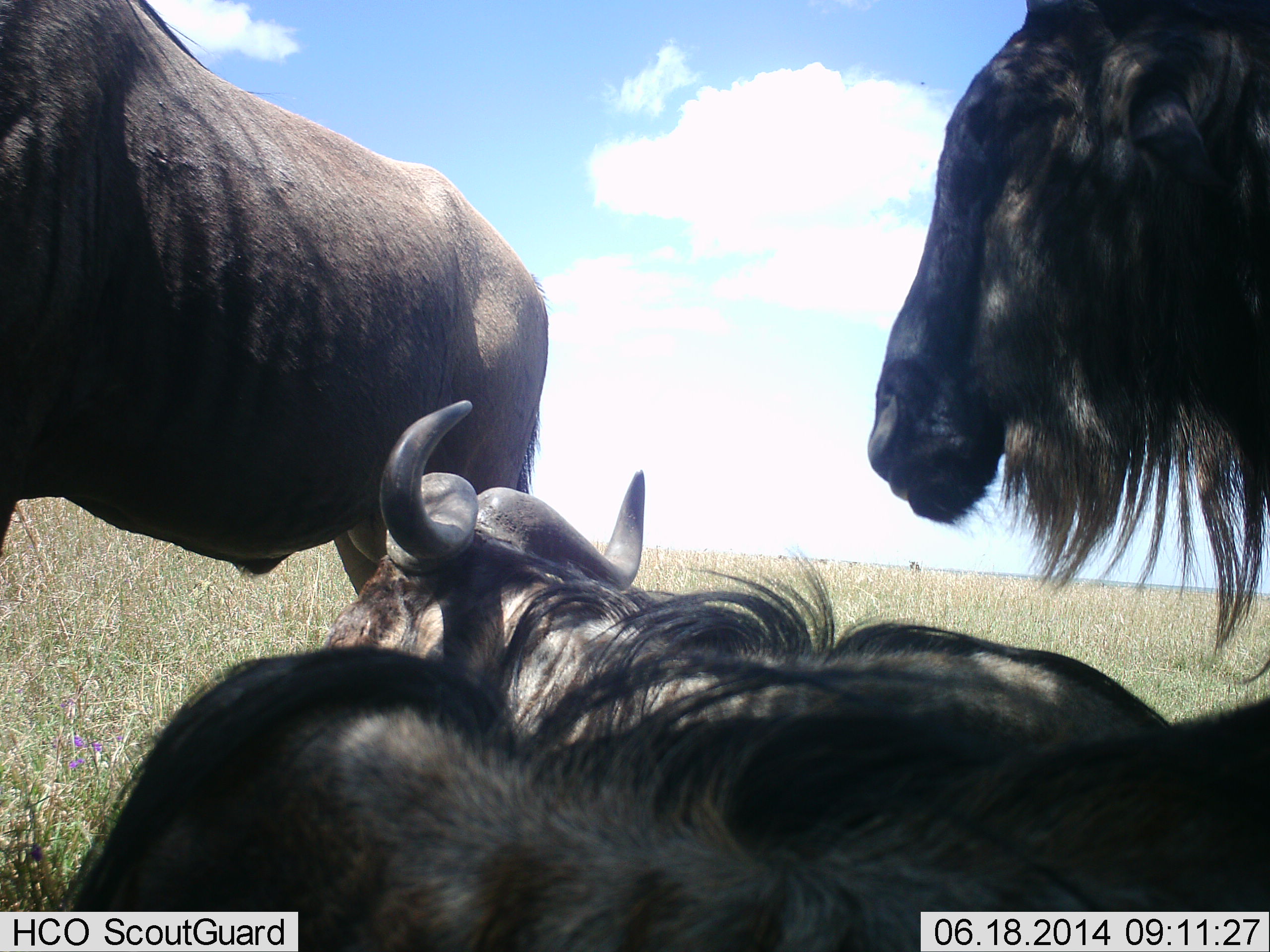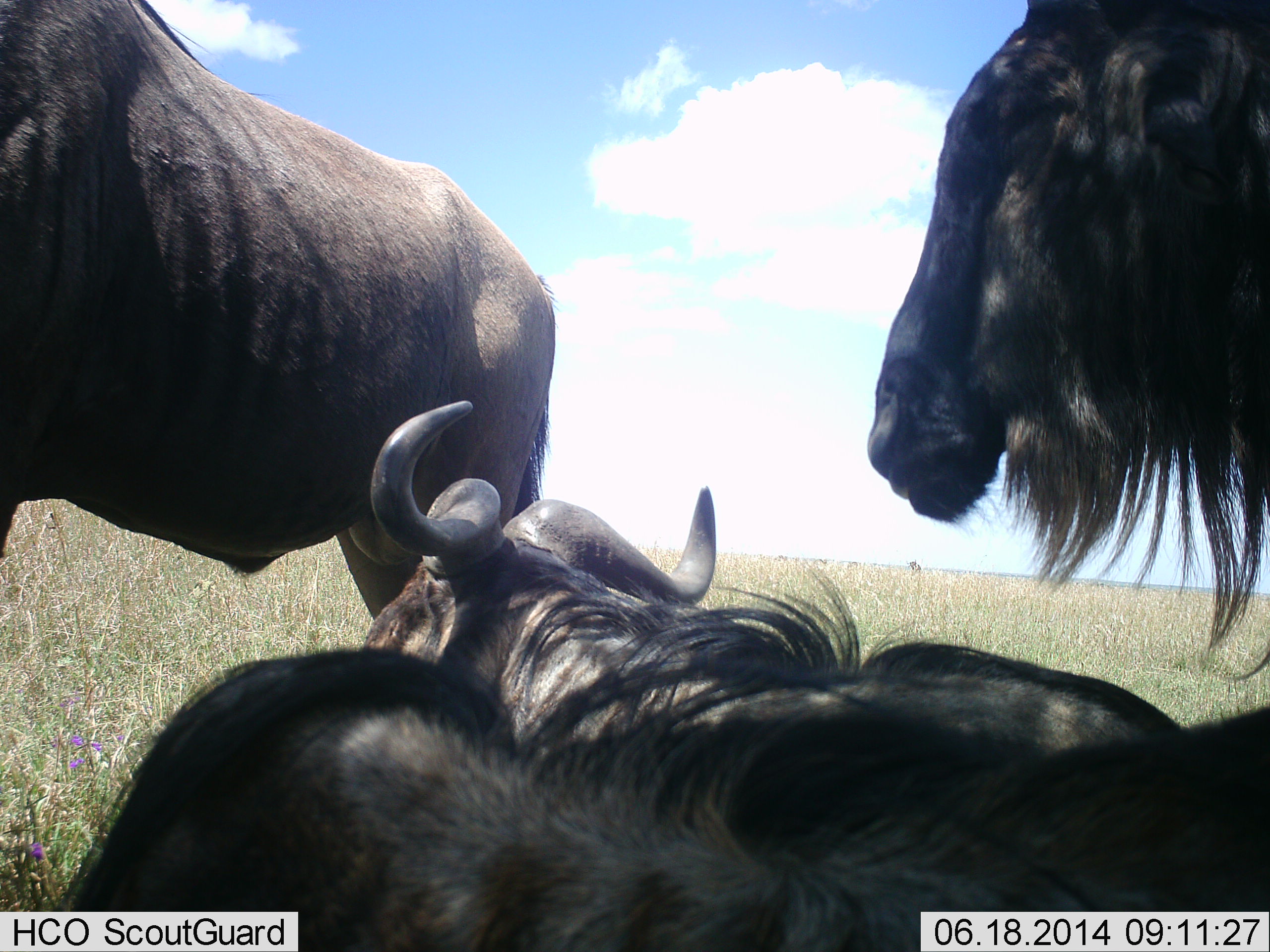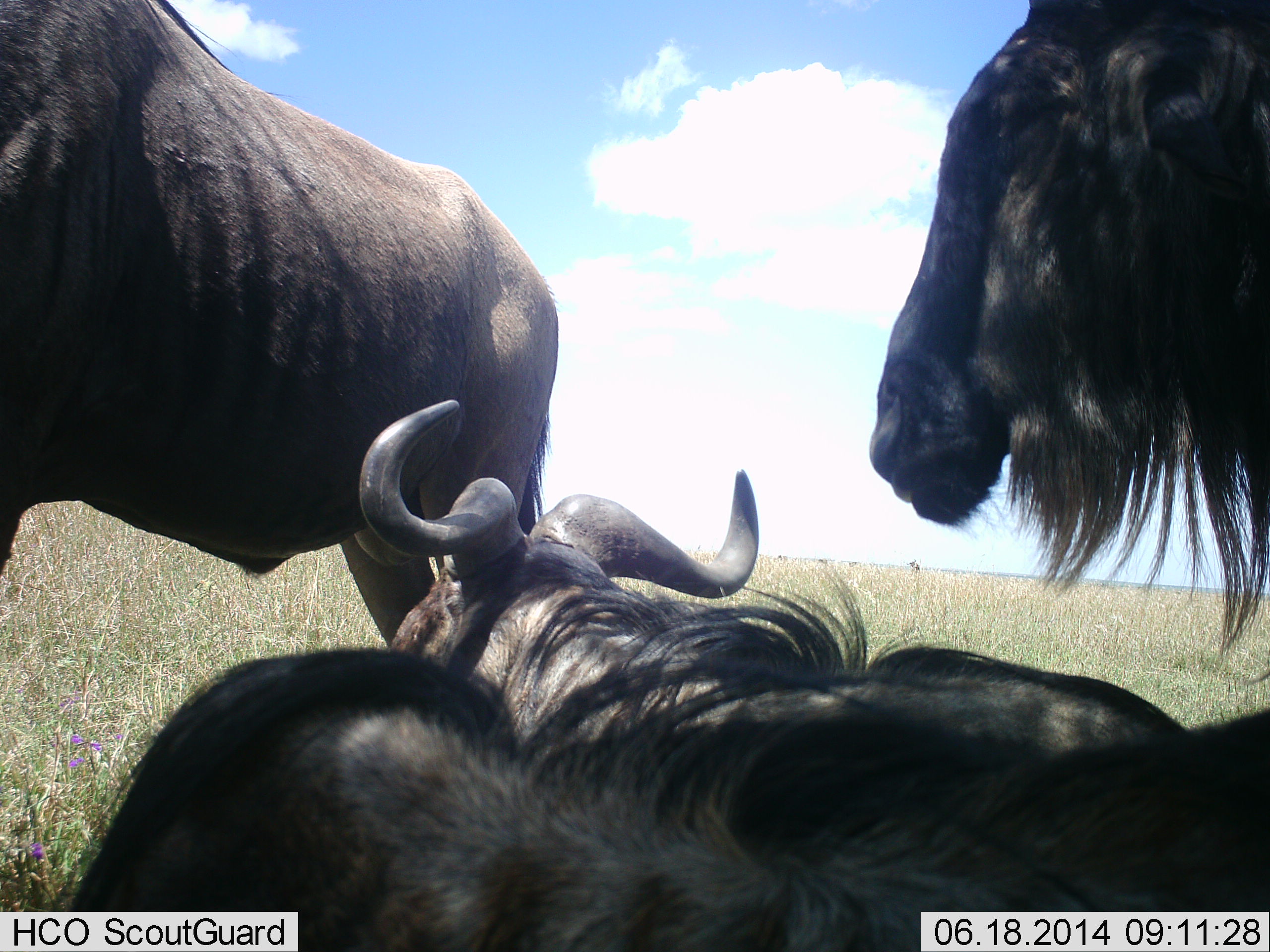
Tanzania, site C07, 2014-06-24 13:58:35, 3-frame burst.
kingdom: Animalia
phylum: Chordata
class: Mammalia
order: Artiodactyla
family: Bovidae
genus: Connochaetes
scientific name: Connochaetes taurinus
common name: blue wildebeest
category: wildebeest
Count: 4.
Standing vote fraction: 80%.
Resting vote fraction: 100%.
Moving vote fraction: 0%.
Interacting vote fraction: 10%.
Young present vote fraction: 0%.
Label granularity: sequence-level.